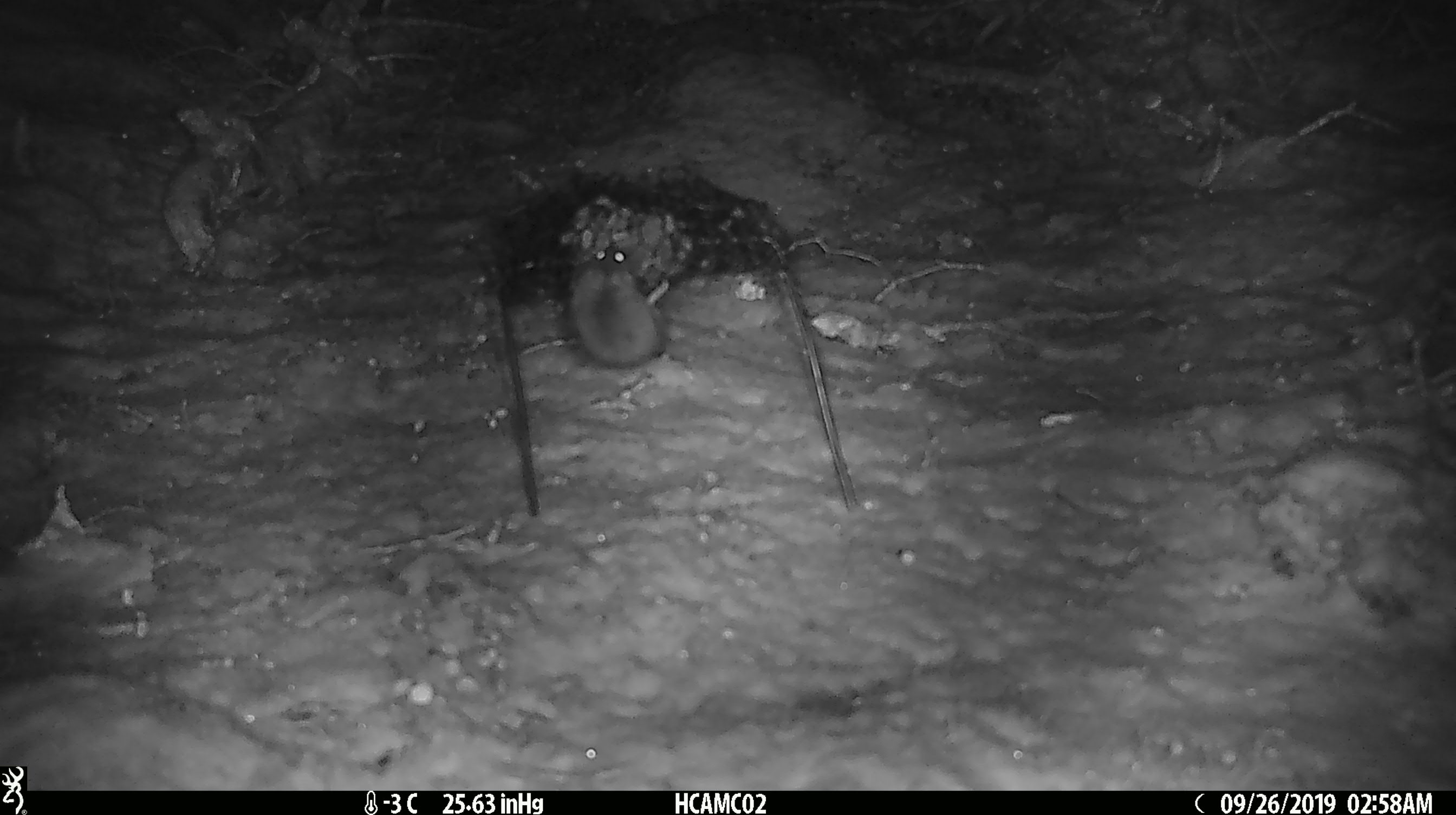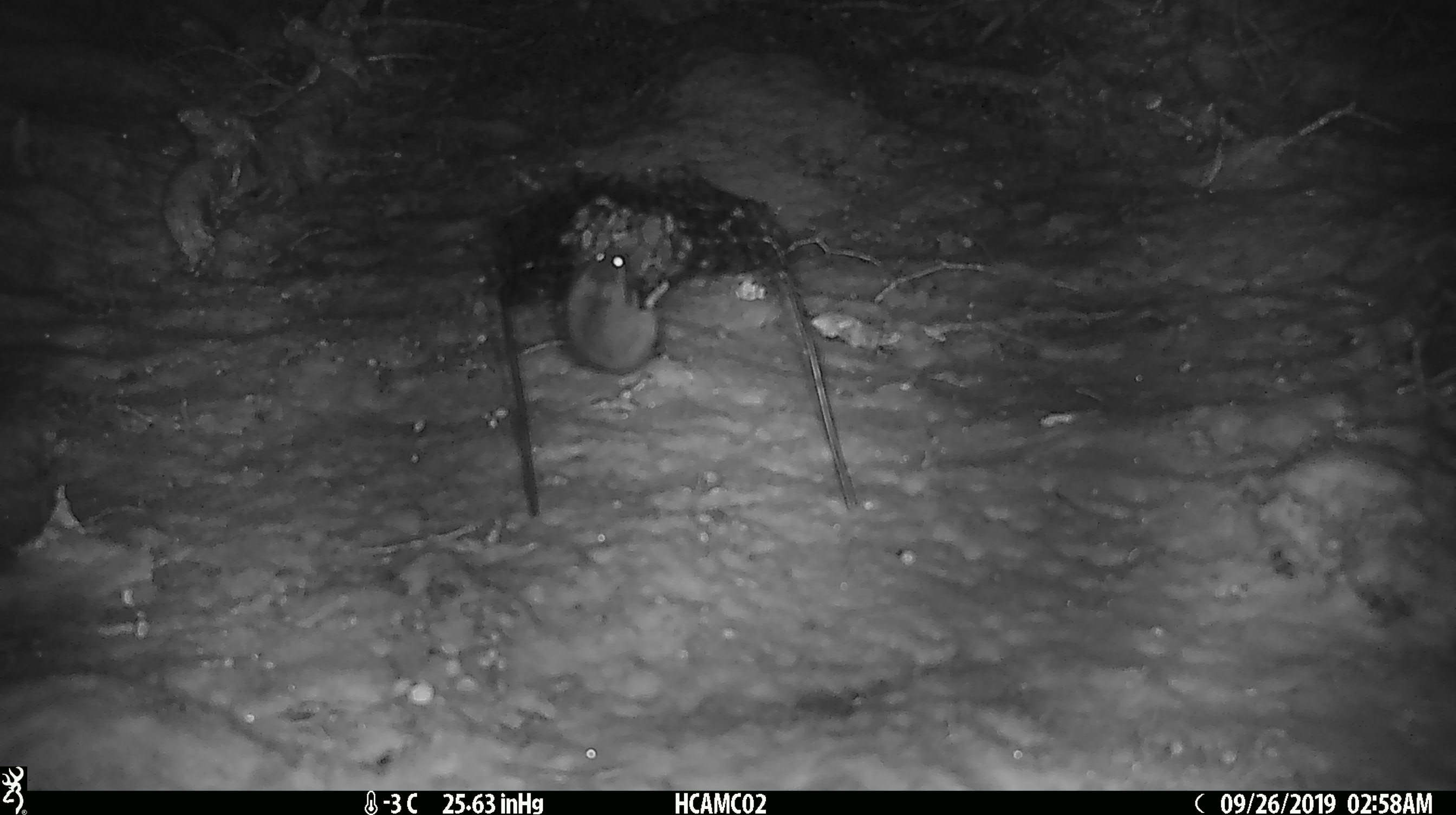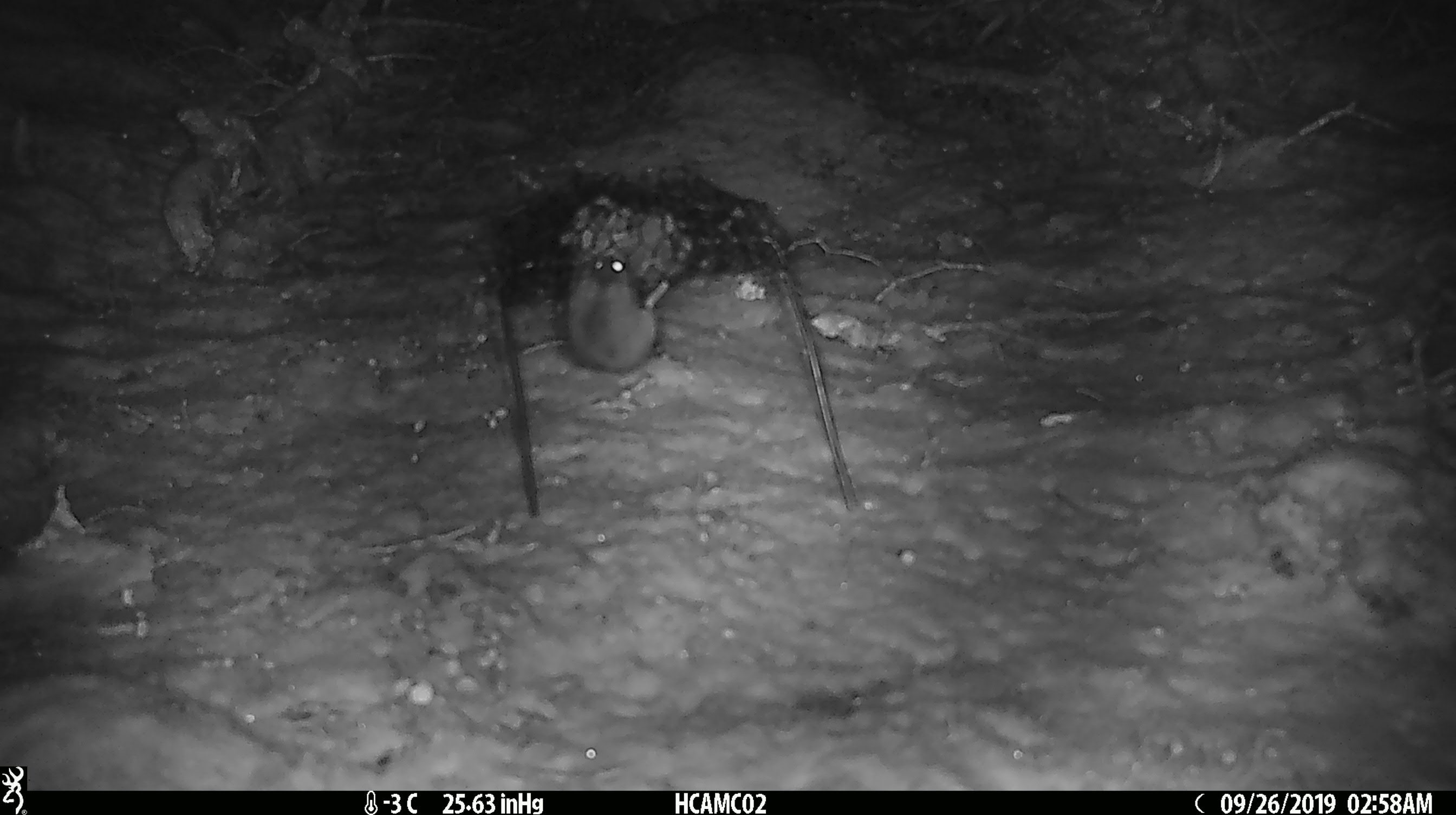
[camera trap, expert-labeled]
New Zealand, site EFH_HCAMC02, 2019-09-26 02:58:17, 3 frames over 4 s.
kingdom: Animalia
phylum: Chordata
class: Mammalia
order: Rodentia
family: Muridae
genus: Mus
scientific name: Mus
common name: mouse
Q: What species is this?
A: Mouse (Mus).